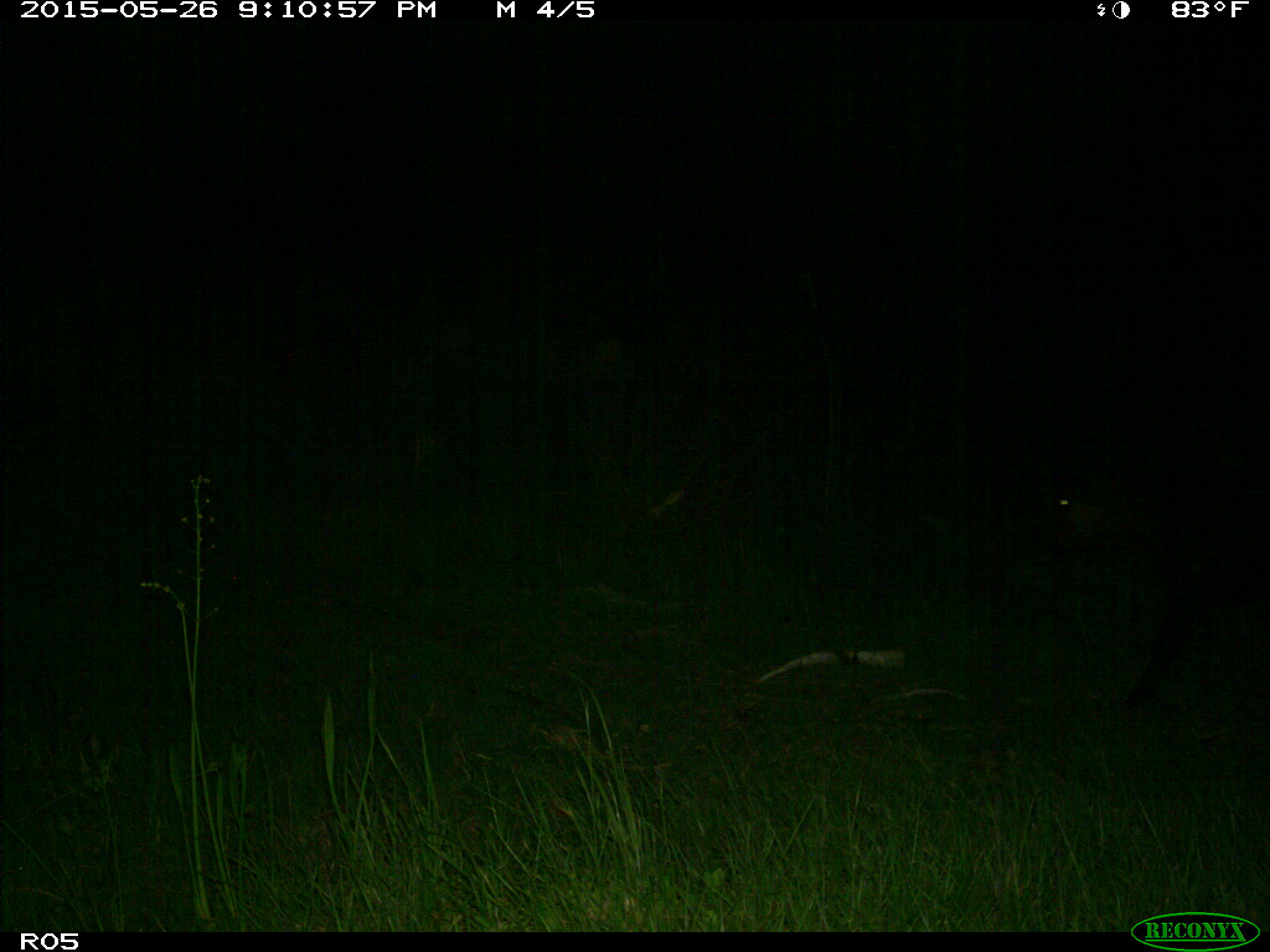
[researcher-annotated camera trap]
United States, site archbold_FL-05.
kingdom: Animalia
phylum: Chordata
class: Mammalia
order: Artiodactyla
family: Bovidae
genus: Bos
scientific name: Bos taurus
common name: domestic cow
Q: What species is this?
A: Bos taurus (domestic cow).